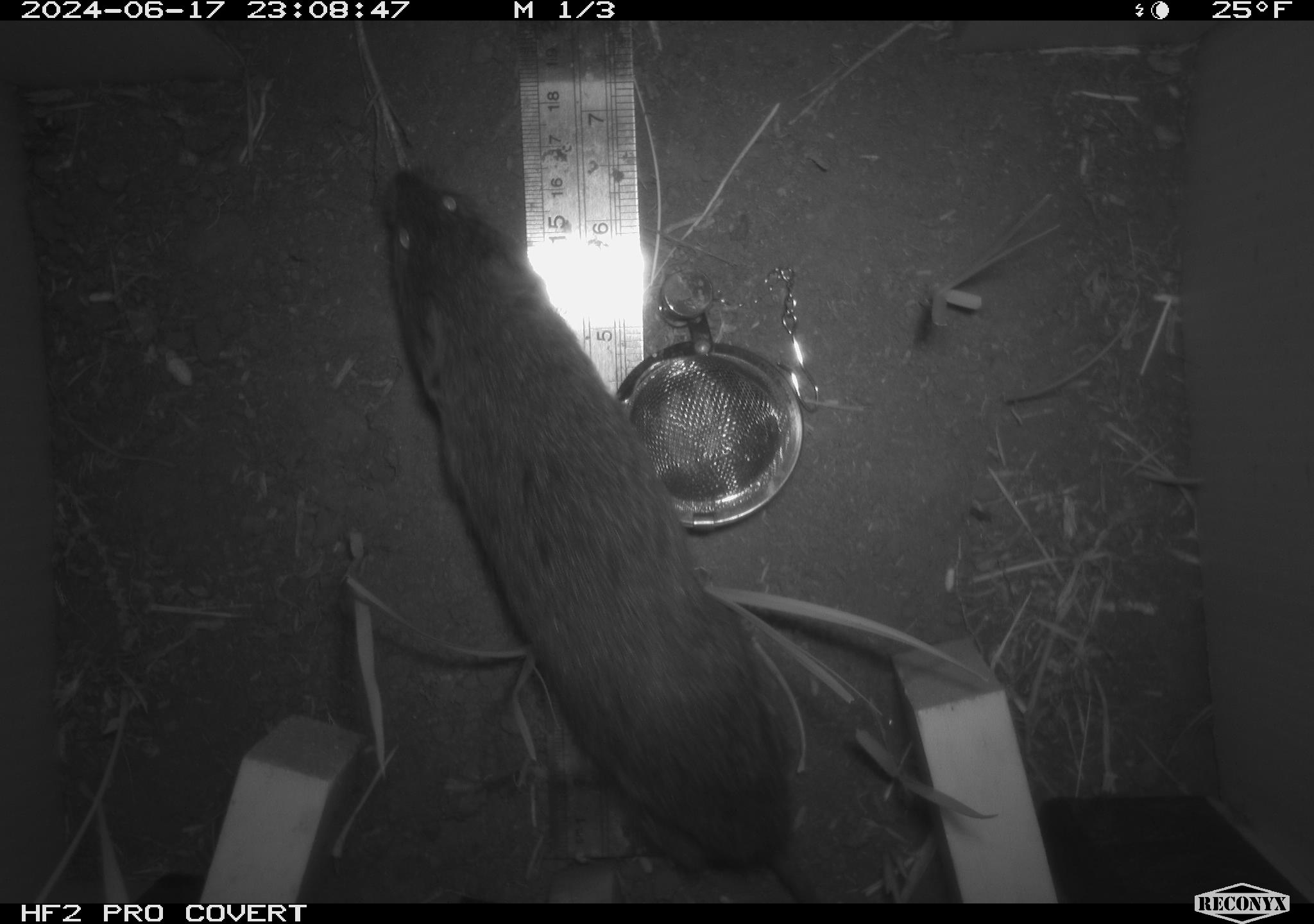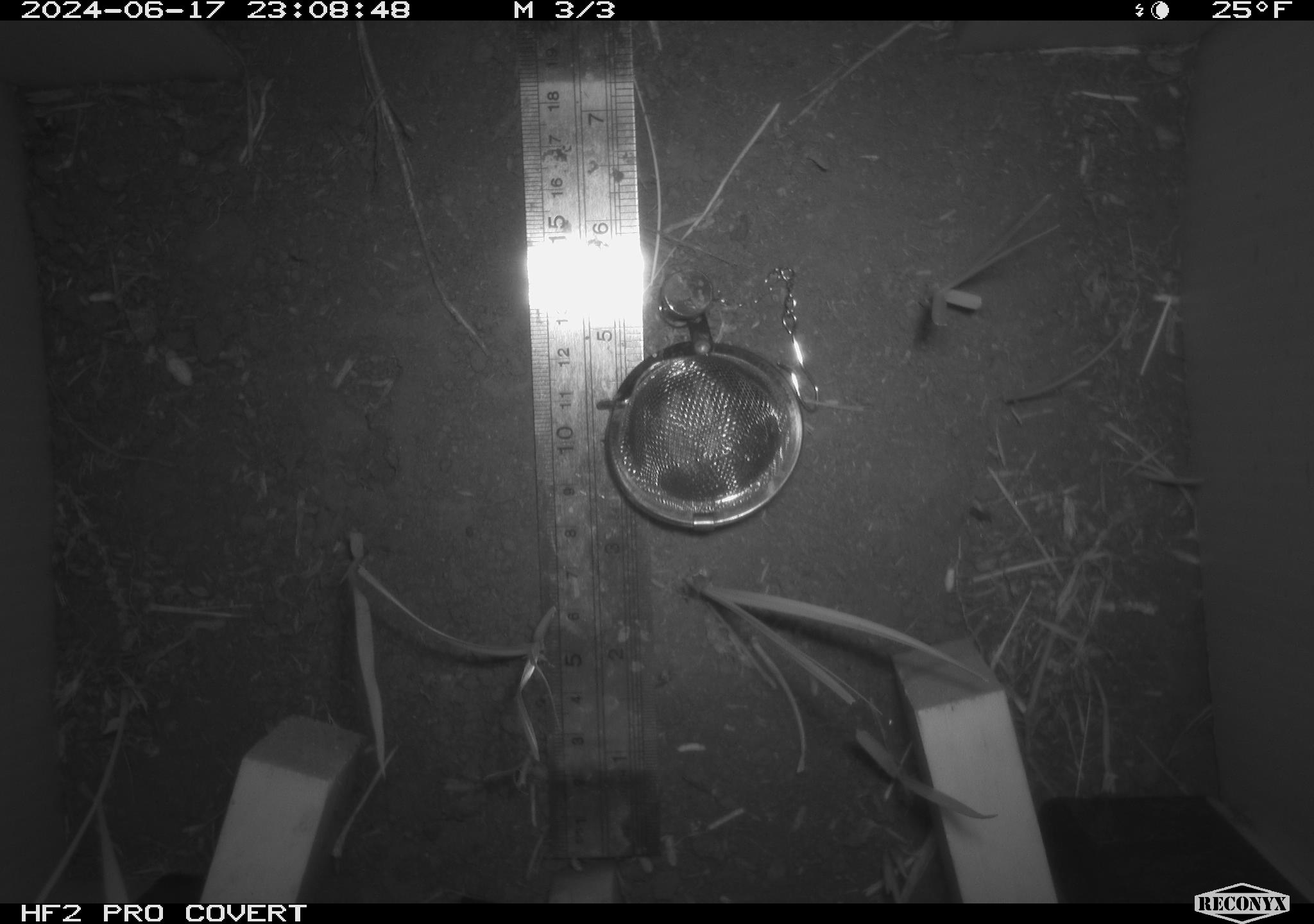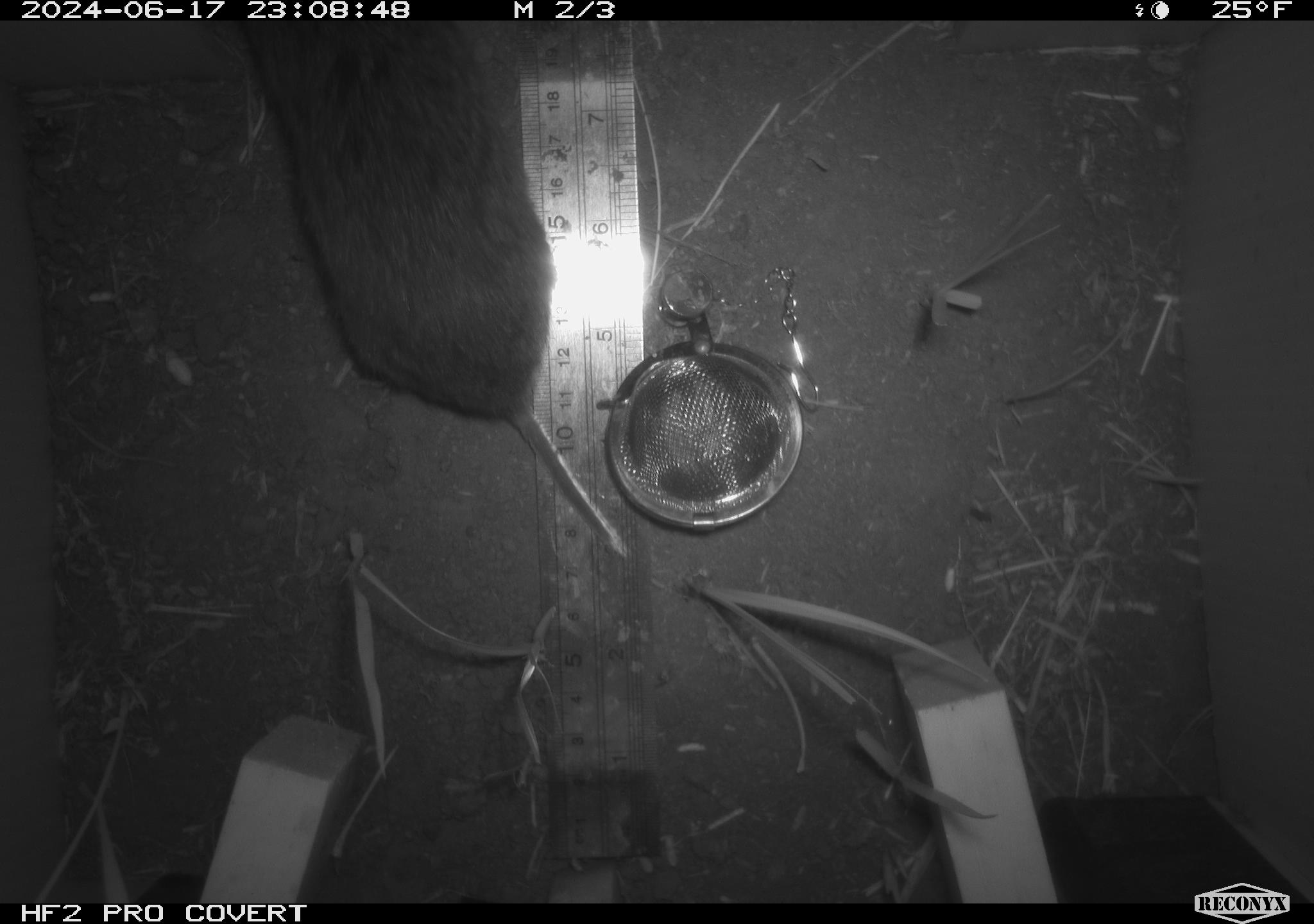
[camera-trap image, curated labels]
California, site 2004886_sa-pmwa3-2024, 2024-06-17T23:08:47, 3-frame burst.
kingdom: Animalia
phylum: Chordata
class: Mammalia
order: Rodentia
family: Cricetidae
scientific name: Arvicolinae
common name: voles, lemmings, and muskrats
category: arvicolinae subfamily